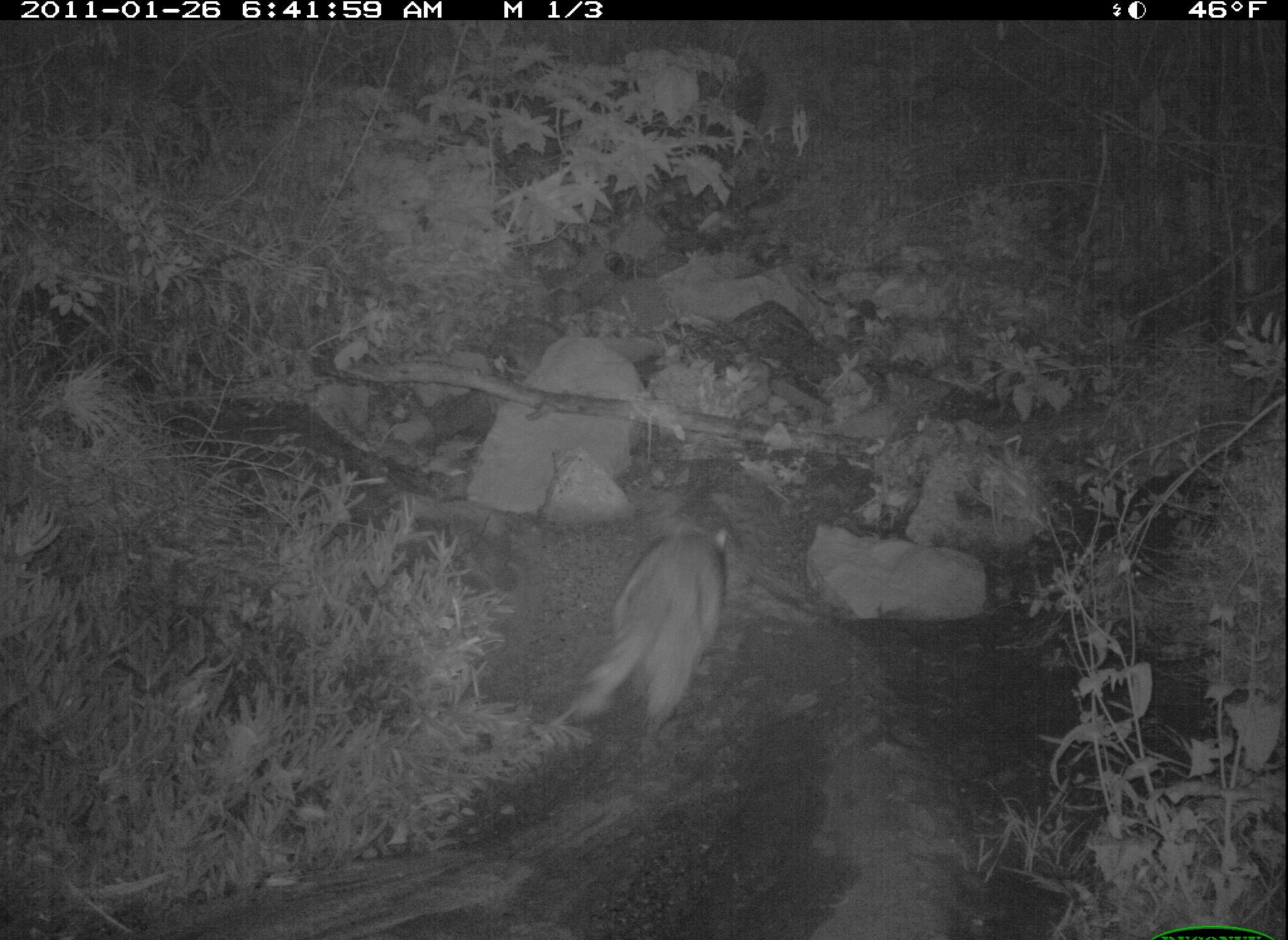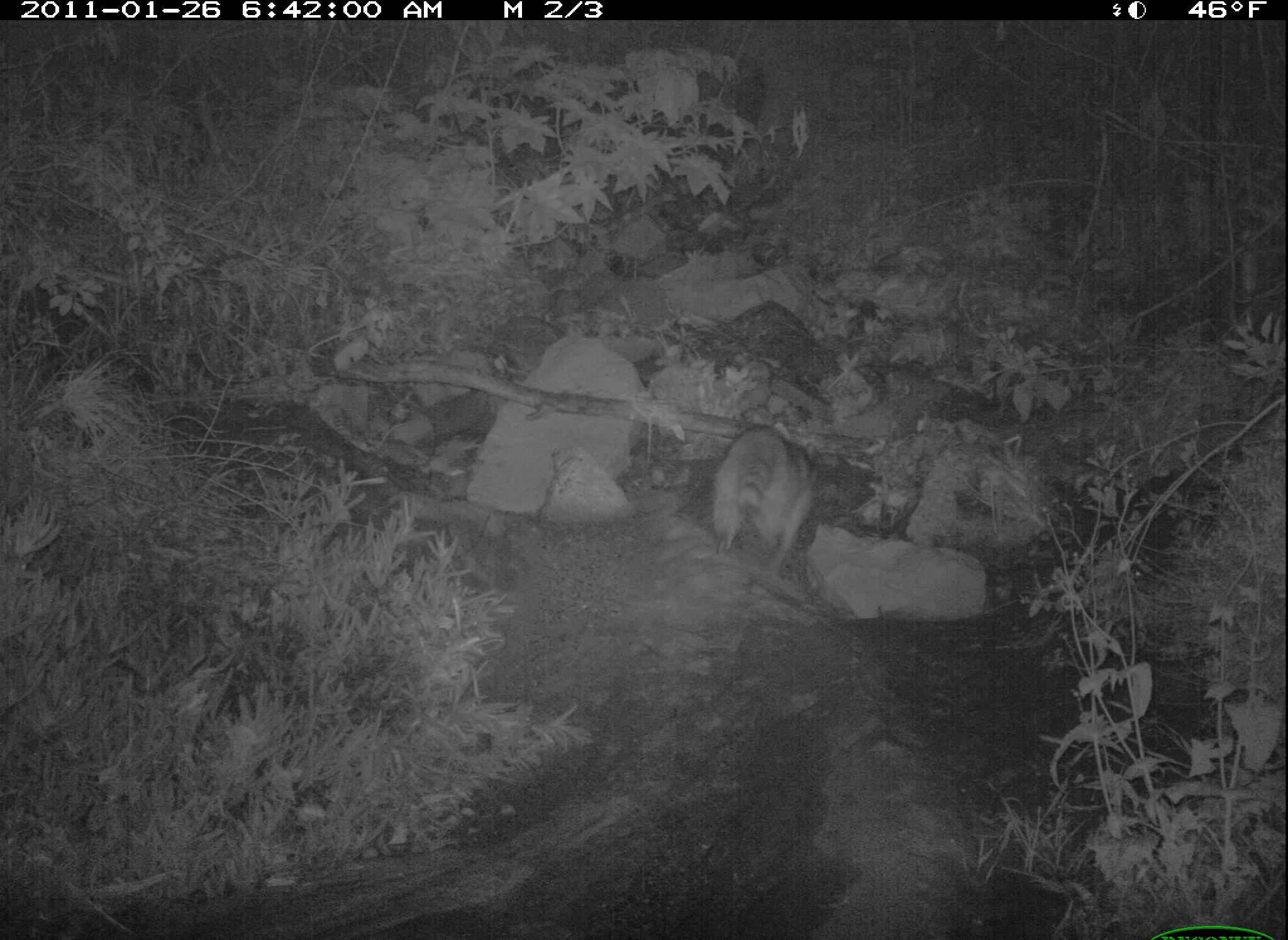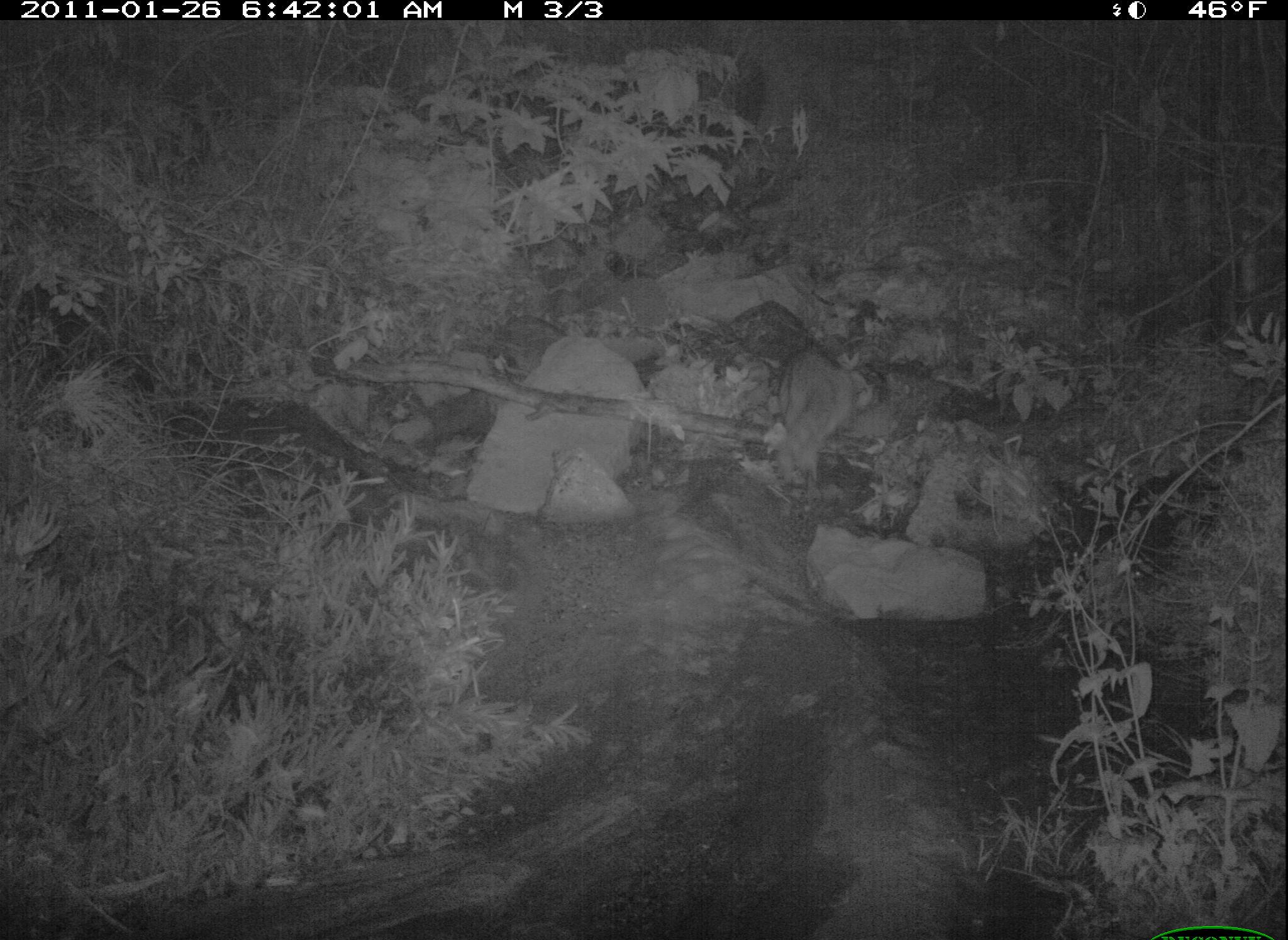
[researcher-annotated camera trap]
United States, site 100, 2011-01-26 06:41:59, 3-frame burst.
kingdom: Animalia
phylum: Chordata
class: Mammalia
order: Carnivora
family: Procyonidae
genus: Procyon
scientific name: Procyon lotor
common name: raccoon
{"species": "raccoon (Procyon lotor)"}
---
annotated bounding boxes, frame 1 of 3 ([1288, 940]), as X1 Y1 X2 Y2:
raccoon: 576 520 749 733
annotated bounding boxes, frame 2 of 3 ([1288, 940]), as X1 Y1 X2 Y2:
raccoon: 689 406 842 569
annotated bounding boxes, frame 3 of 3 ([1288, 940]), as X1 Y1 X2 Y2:
raccoon: 752 337 868 507